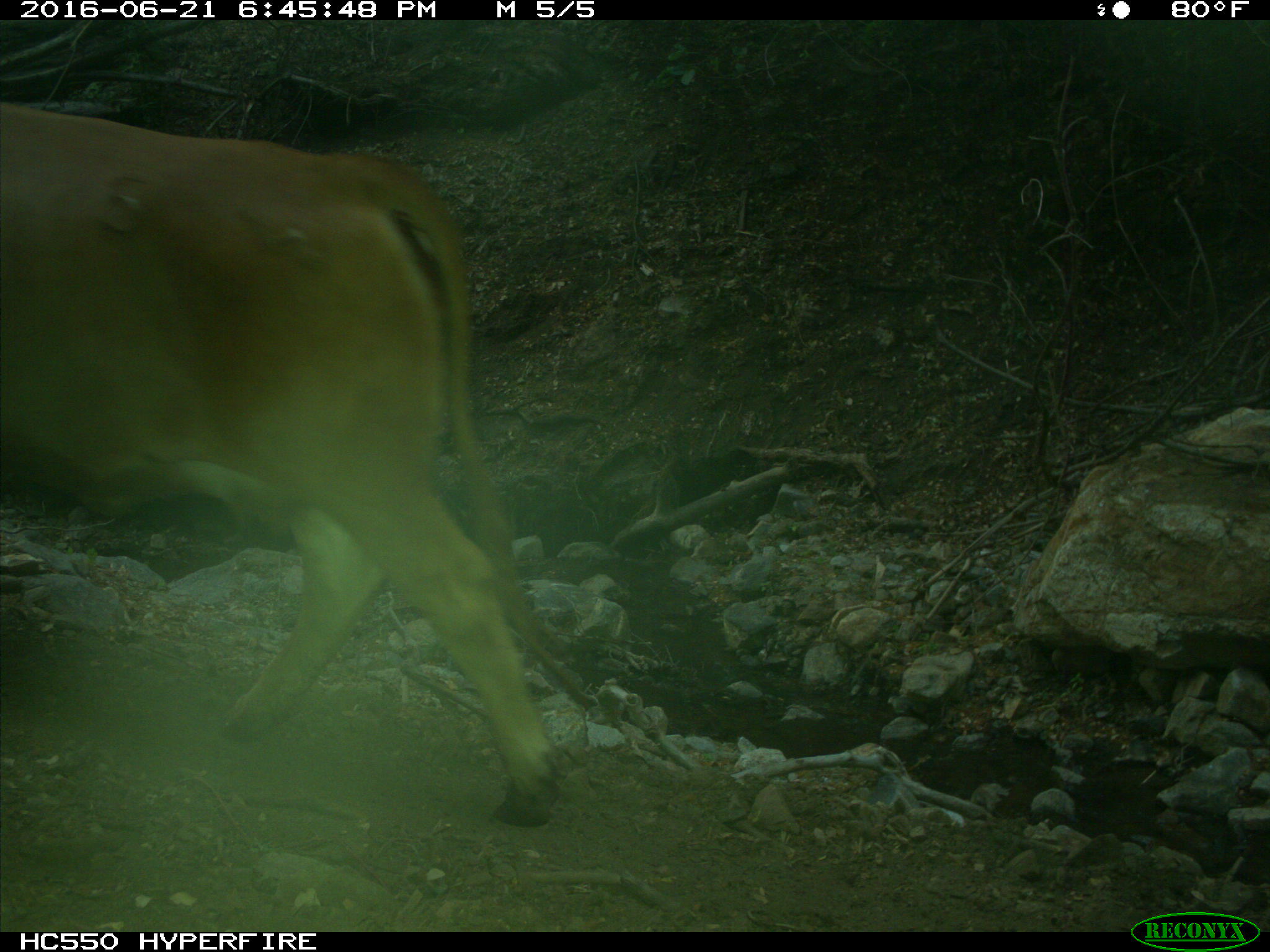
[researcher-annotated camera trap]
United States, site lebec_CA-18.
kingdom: Animalia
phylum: Chordata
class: Mammalia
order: Artiodactyla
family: Bovidae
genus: Bos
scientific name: Bos taurus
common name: domestic cow